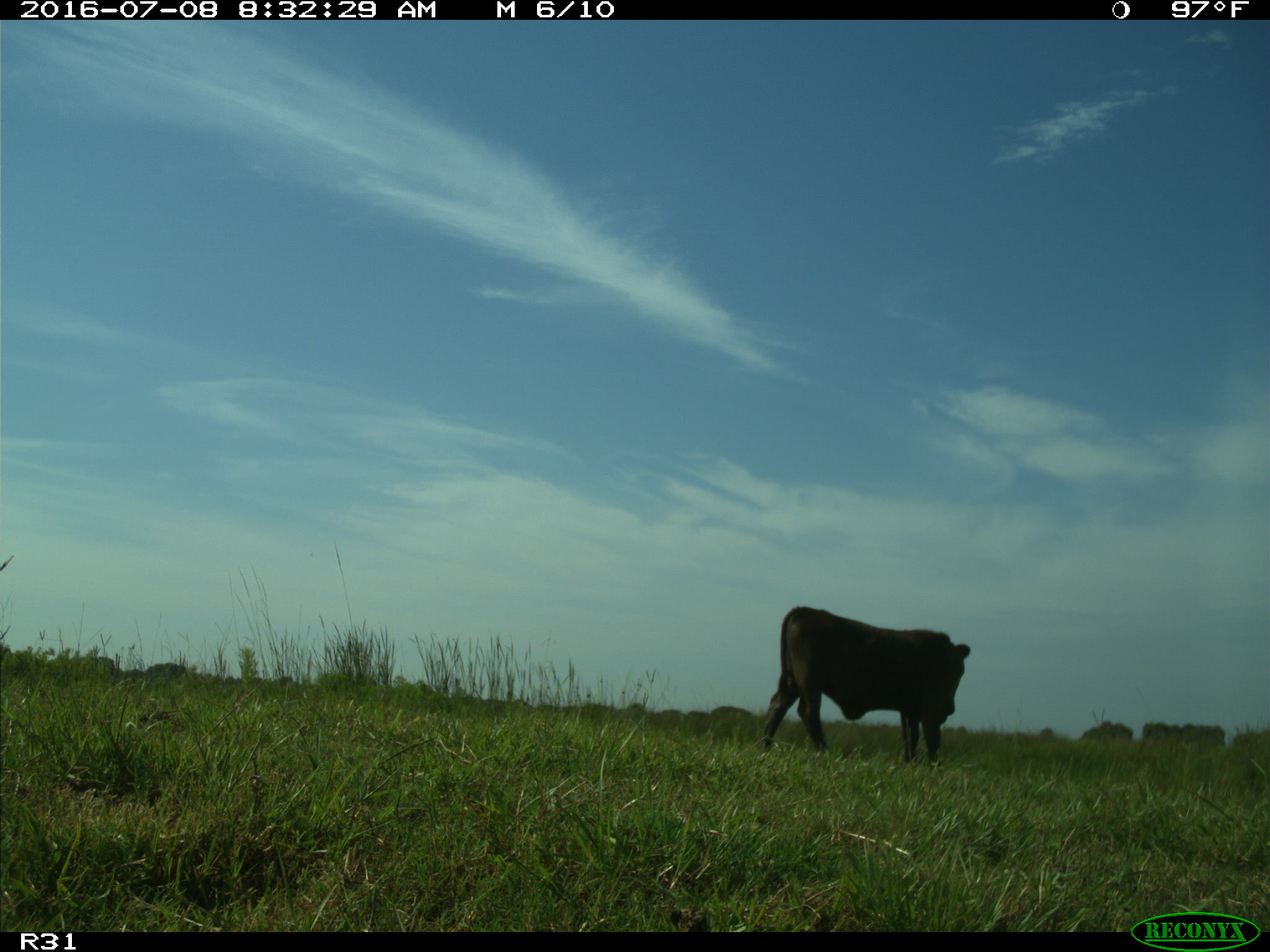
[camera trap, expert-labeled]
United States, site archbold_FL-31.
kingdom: Animalia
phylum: Chordata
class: Mammalia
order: Artiodactyla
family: Bovidae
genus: Bos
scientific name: Bos taurus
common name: domestic cow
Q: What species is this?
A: Bos taurus (domestic cow).